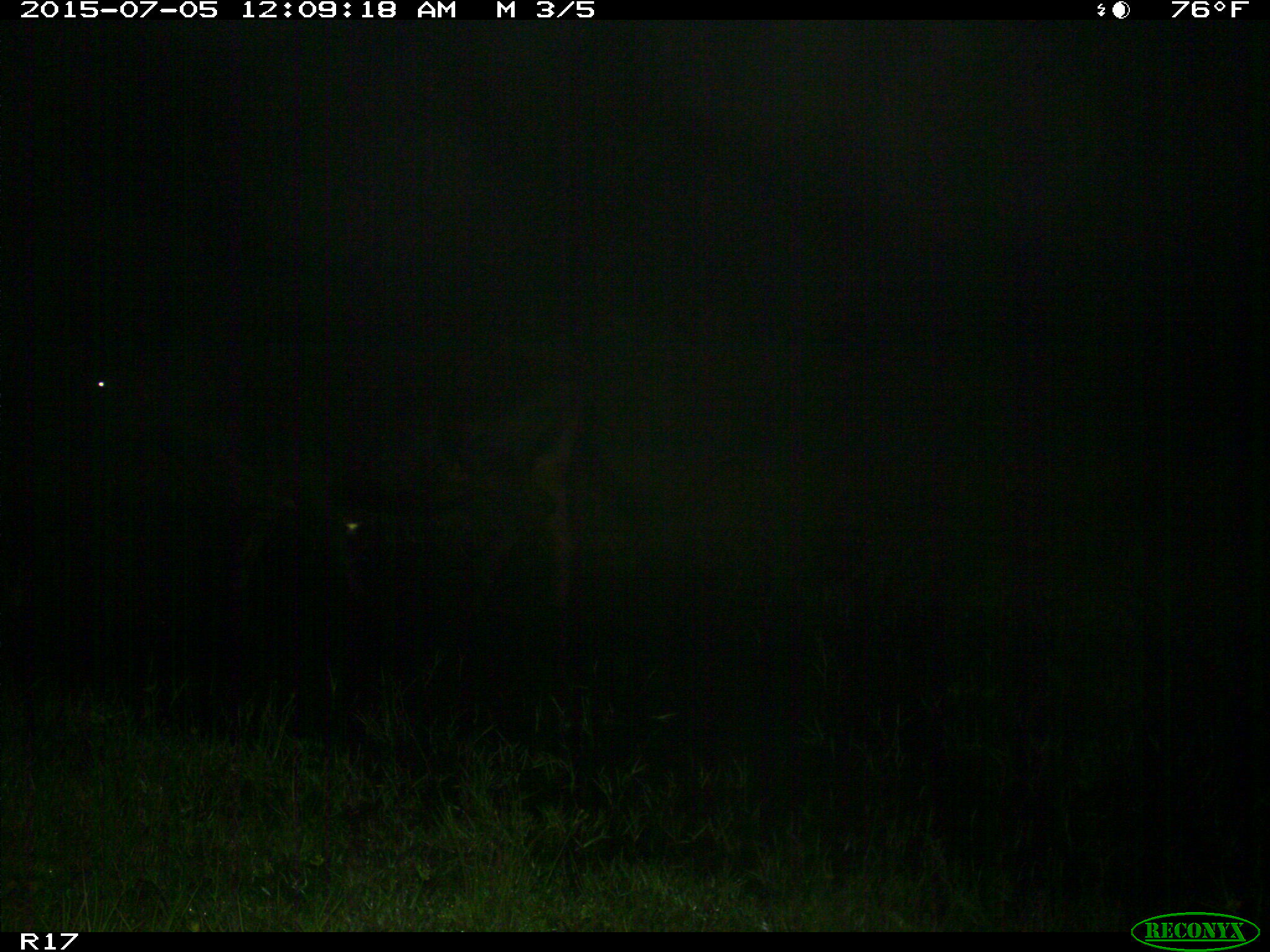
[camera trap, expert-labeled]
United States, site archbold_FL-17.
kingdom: Animalia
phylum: Chordata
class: Mammalia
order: Artiodactyla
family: Bovidae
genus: Bos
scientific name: Bos taurus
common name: domestic cow